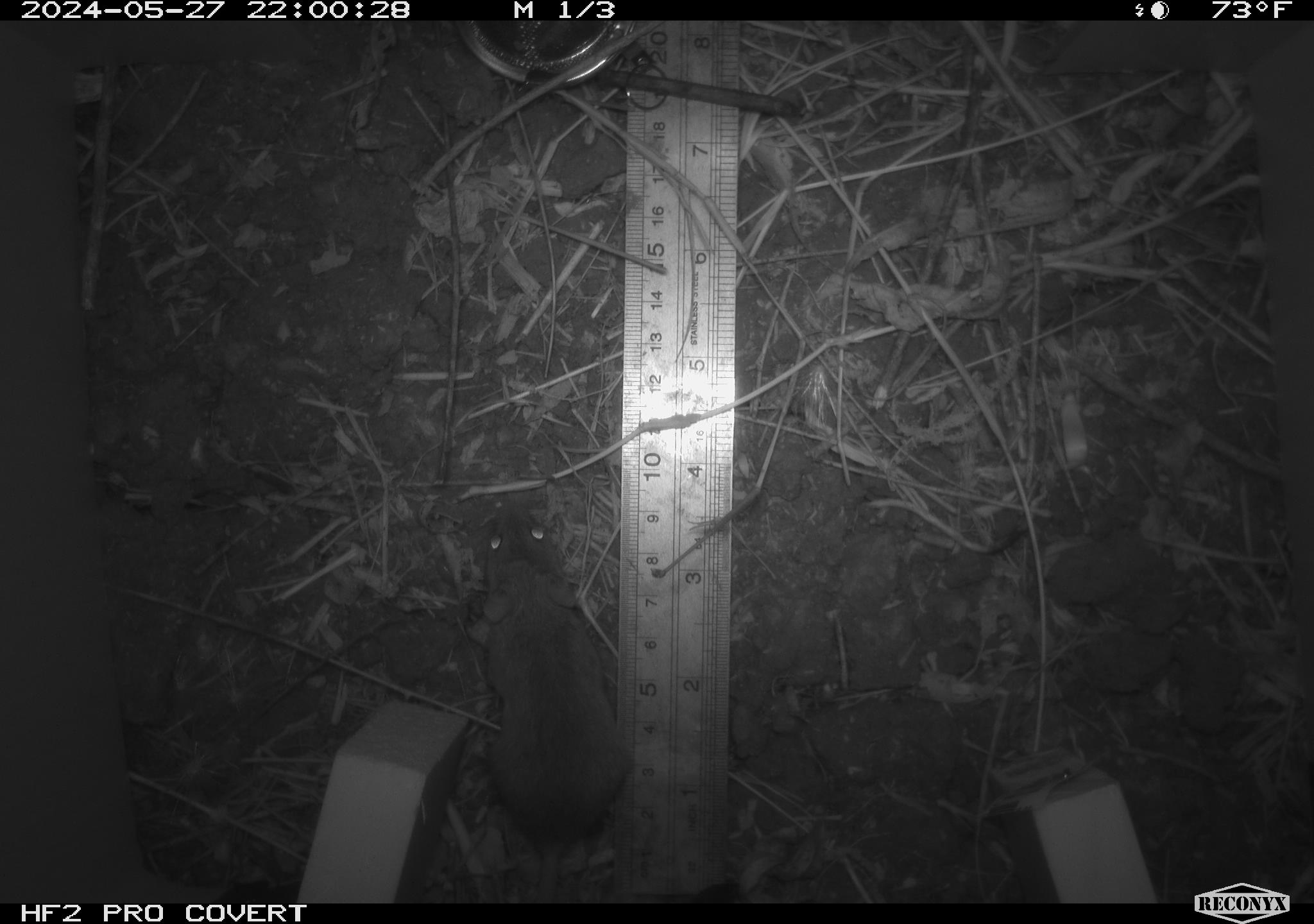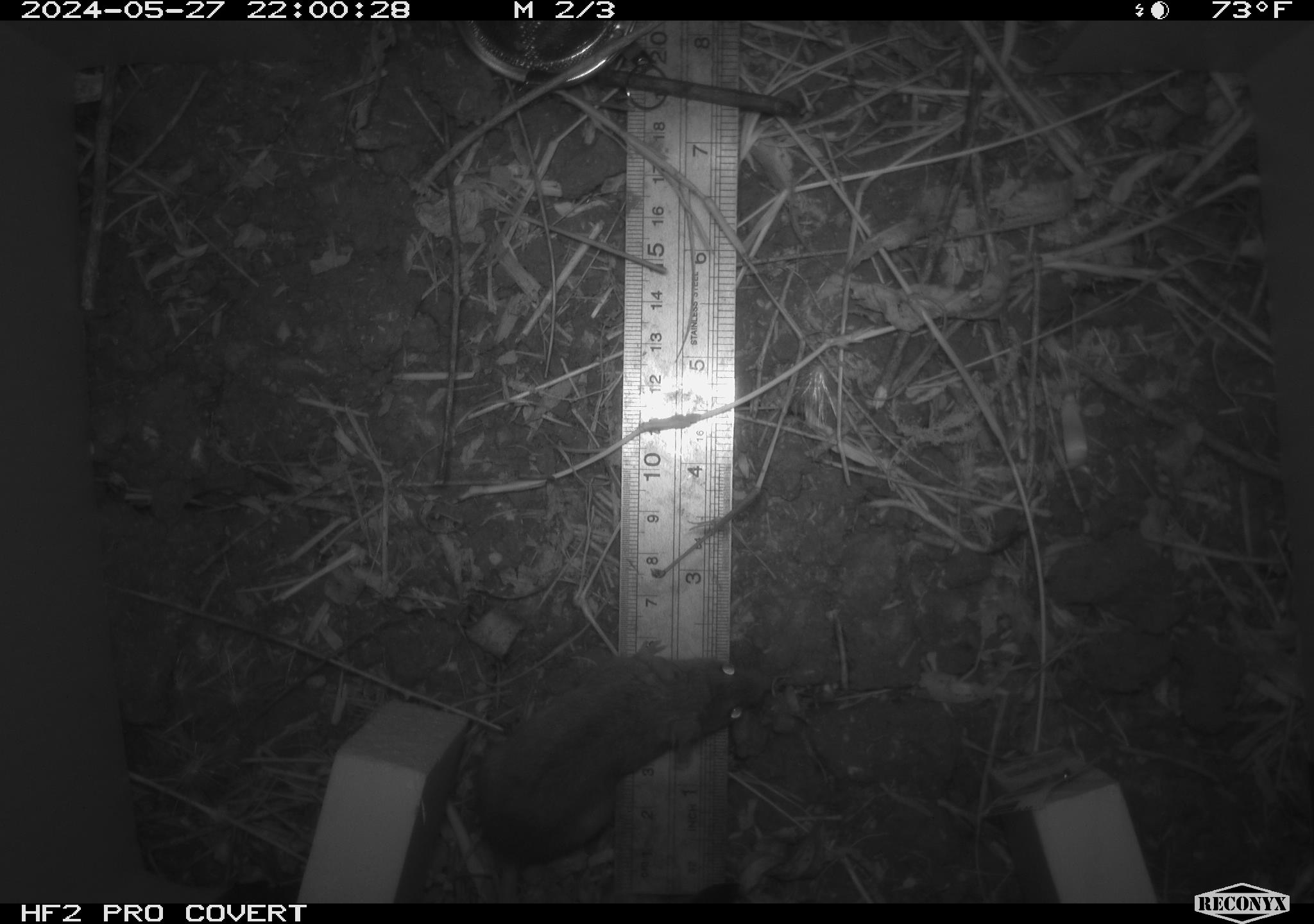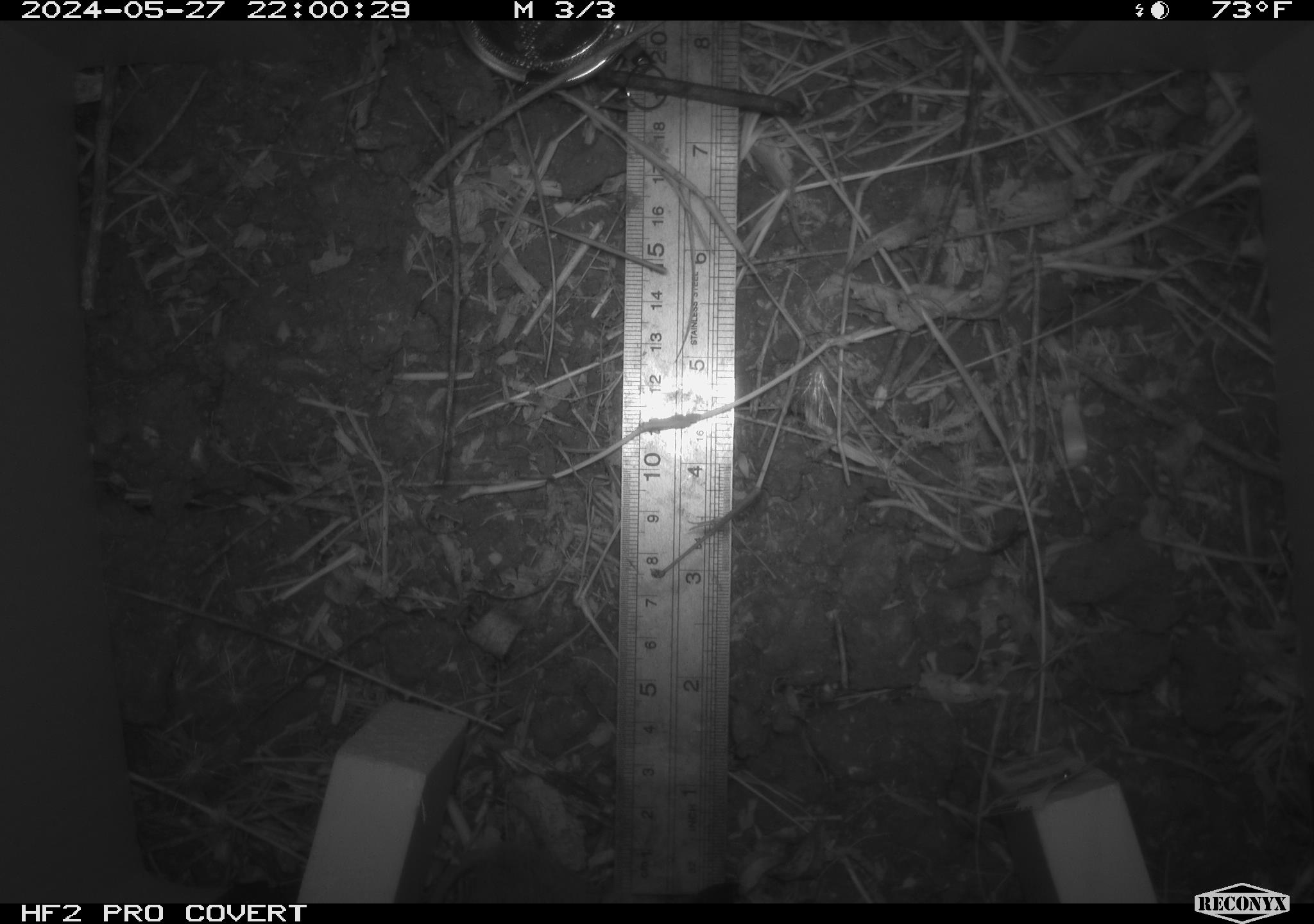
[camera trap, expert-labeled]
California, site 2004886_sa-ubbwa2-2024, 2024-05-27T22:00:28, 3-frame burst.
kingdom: Animalia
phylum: Chordata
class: Mammalia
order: Rodentia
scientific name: Rodentia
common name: mouse species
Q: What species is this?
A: Mouse species (Rodentia).